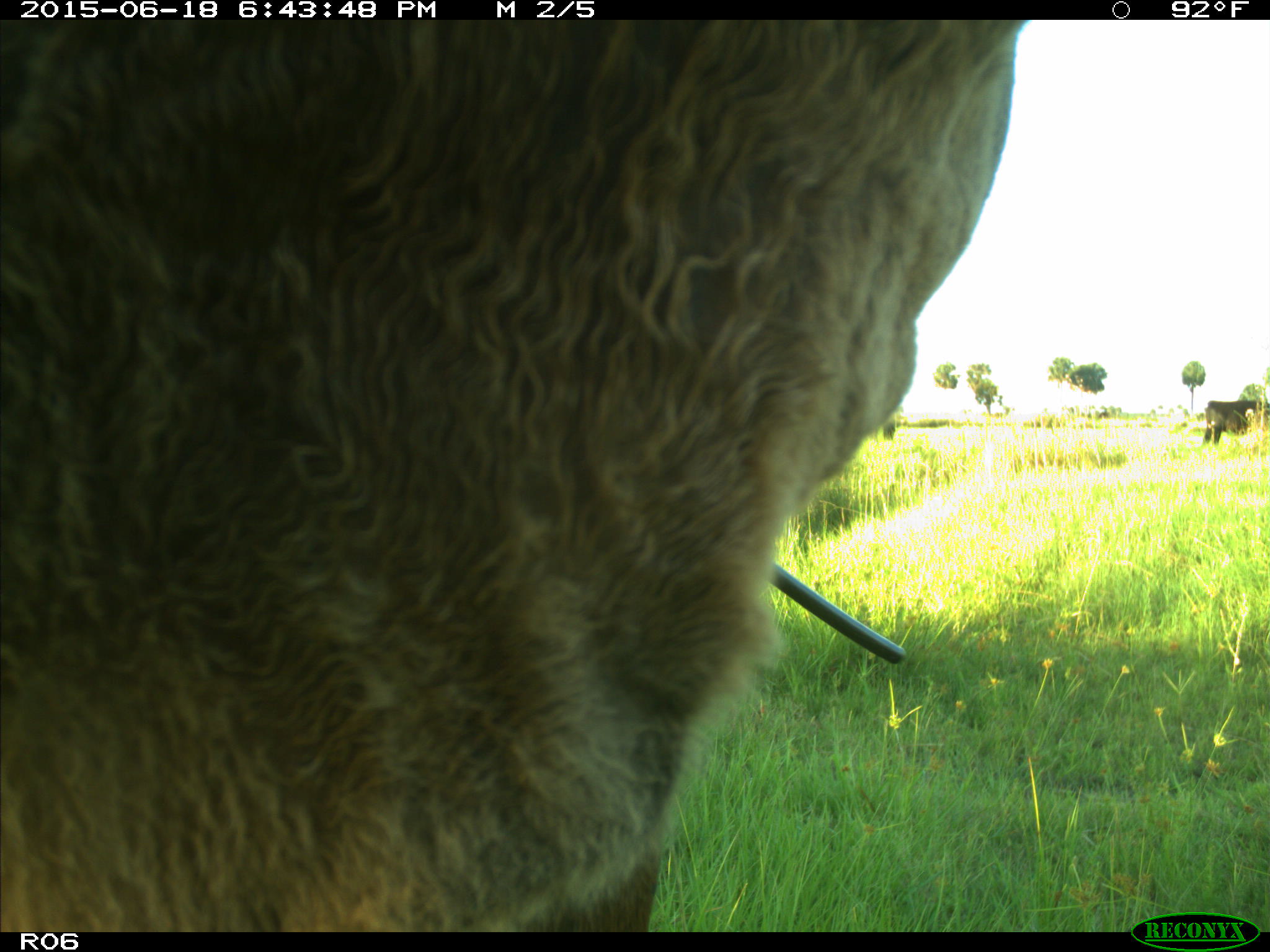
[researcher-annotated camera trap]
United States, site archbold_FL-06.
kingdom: Animalia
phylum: Chordata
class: Mammalia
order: Artiodactyla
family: Bovidae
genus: Bos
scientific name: Bos taurus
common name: domestic cow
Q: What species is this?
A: Bos taurus (domestic cow).